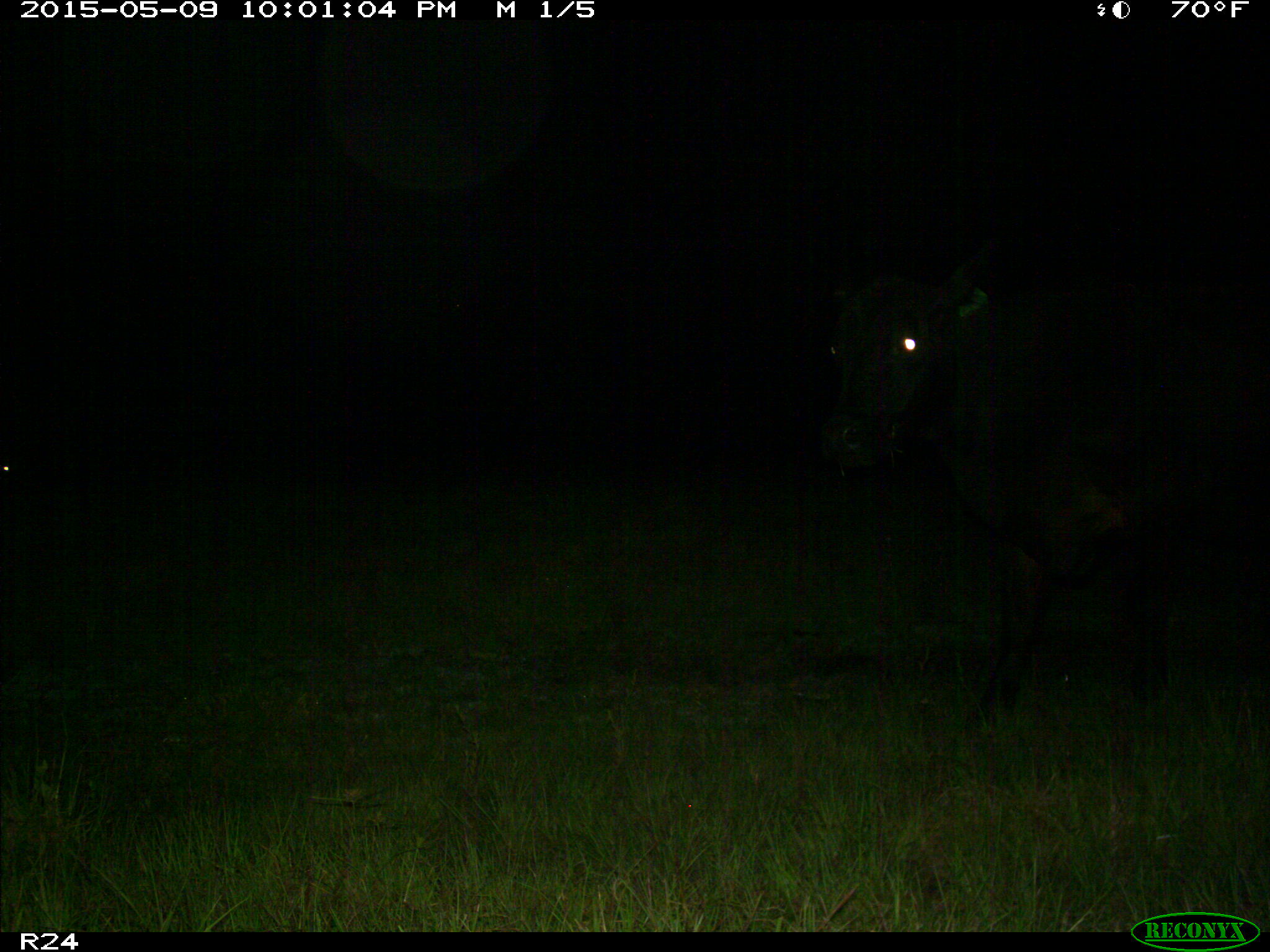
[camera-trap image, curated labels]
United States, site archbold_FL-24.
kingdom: Animalia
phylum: Chordata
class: Mammalia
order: Artiodactyla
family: Bovidae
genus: Bos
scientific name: Bos taurus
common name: domestic cow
Bos taurus (domestic cow).